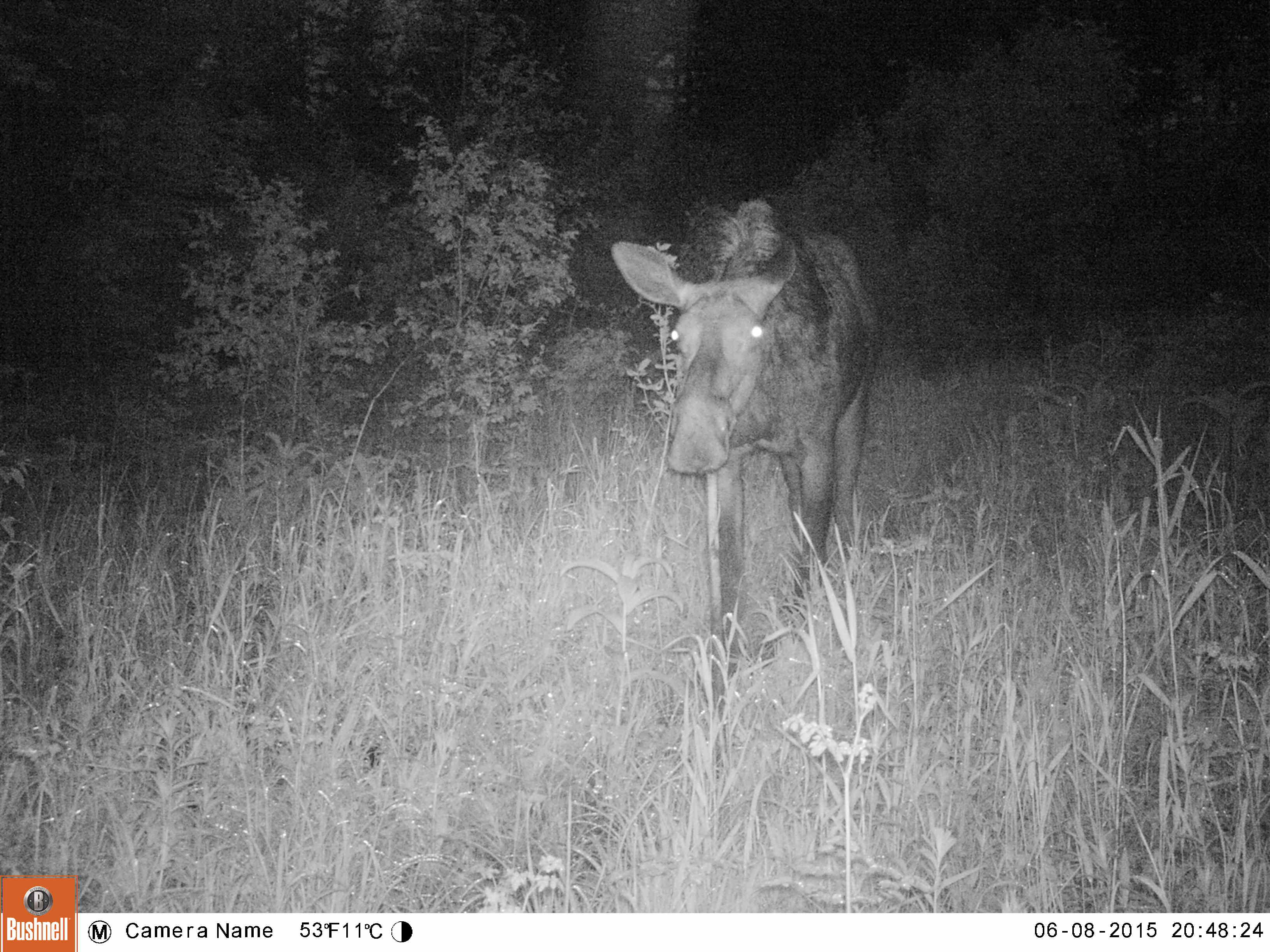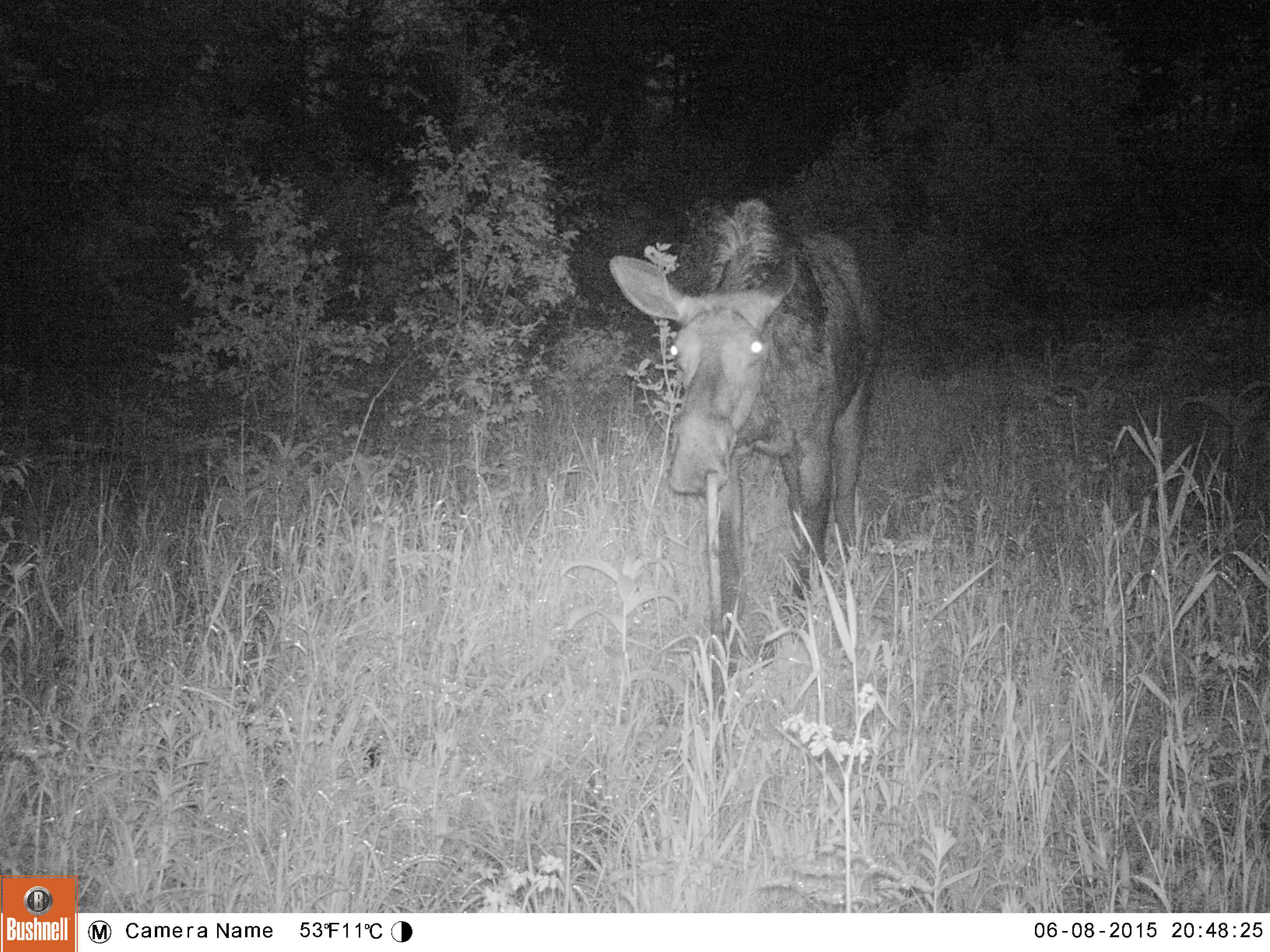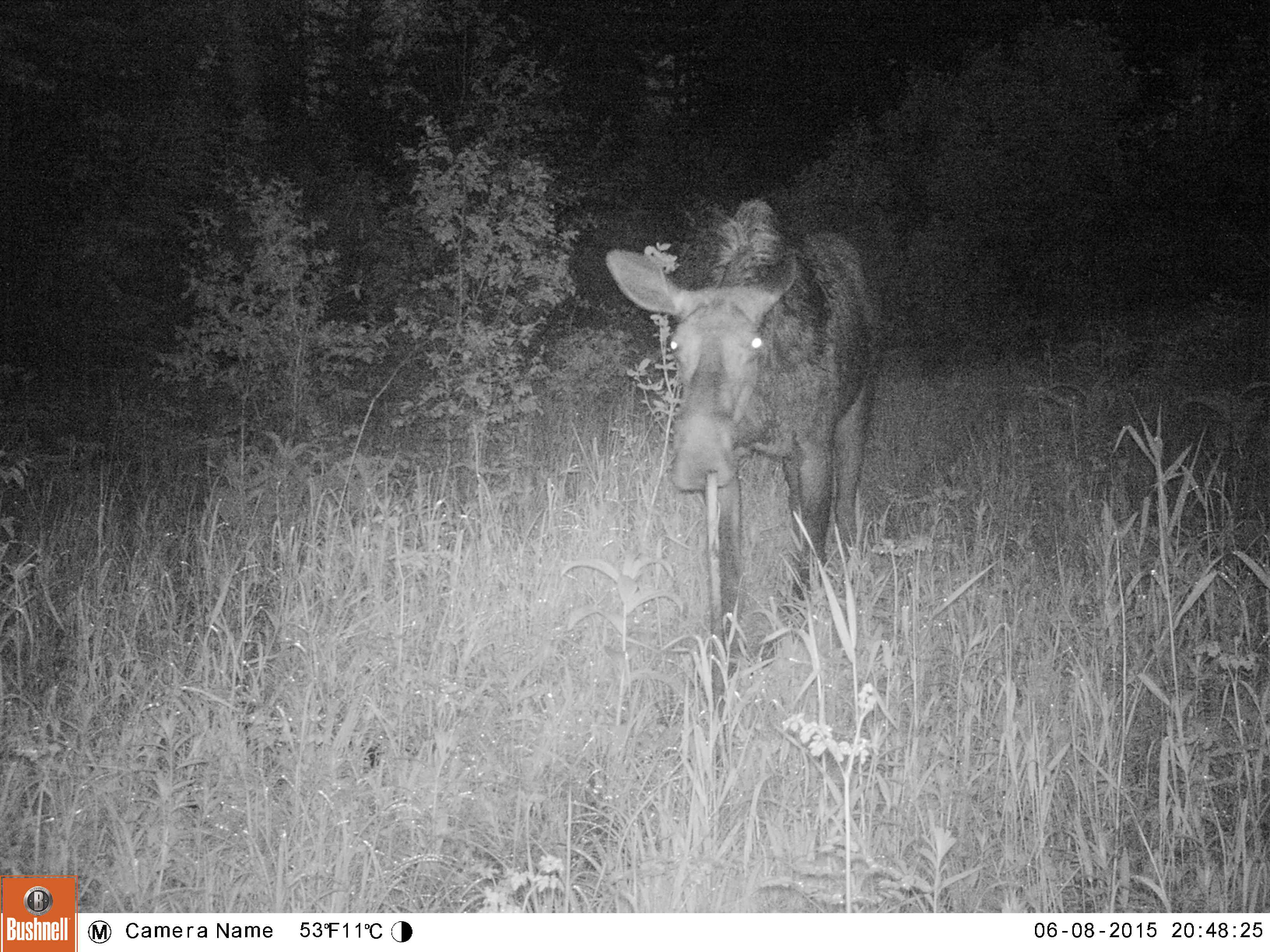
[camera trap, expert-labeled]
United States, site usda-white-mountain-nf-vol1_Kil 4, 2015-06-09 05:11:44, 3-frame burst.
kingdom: Animalia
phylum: Chordata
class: Mammalia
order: Artiodactyla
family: Cervidae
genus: Alces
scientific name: Alces alces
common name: moose